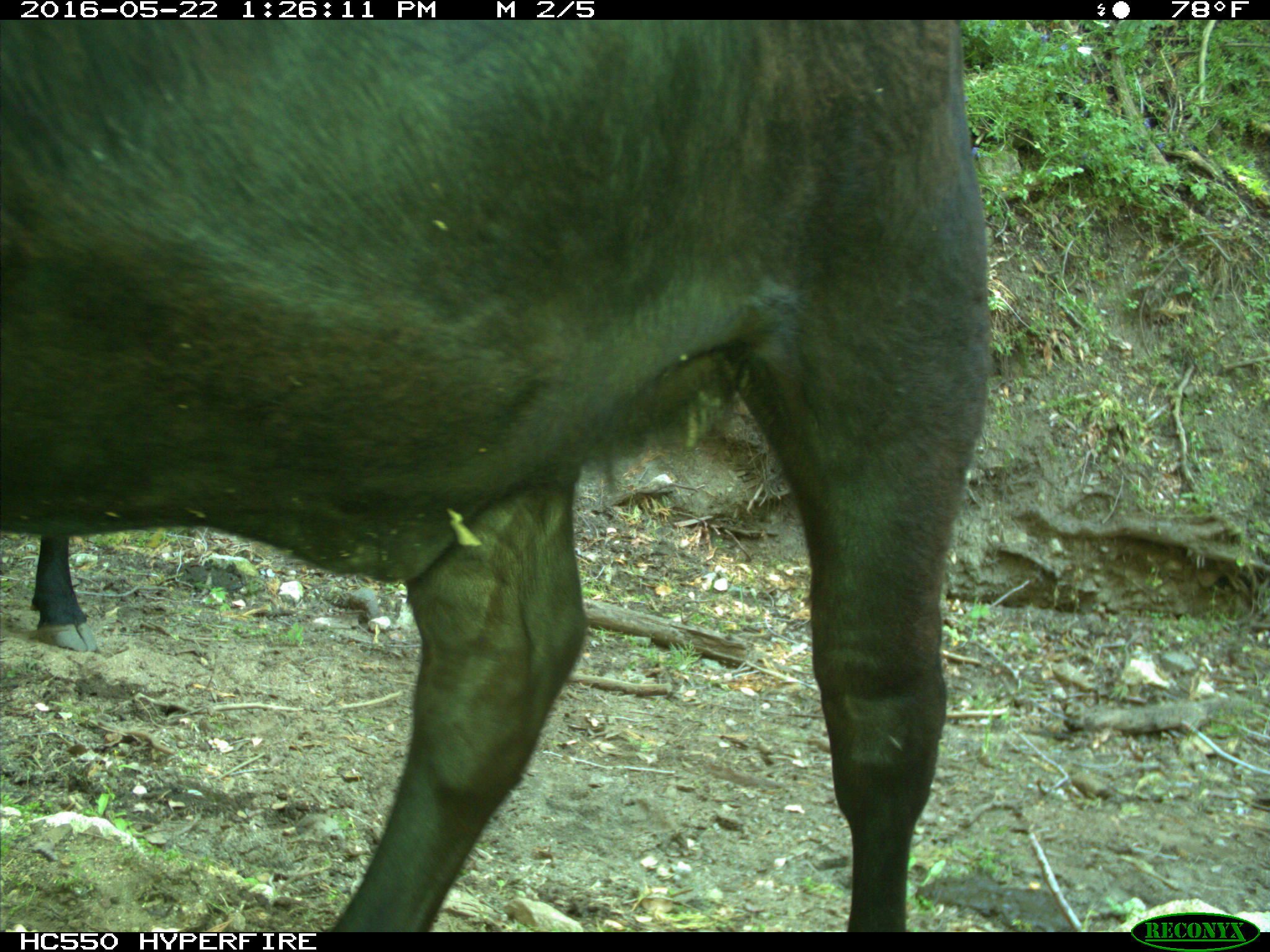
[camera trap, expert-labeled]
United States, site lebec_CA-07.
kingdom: Animalia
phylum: Chordata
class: Mammalia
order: Artiodactyla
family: Bovidae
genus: Bos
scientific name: Bos taurus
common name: domestic cow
Bos taurus (domestic cow).